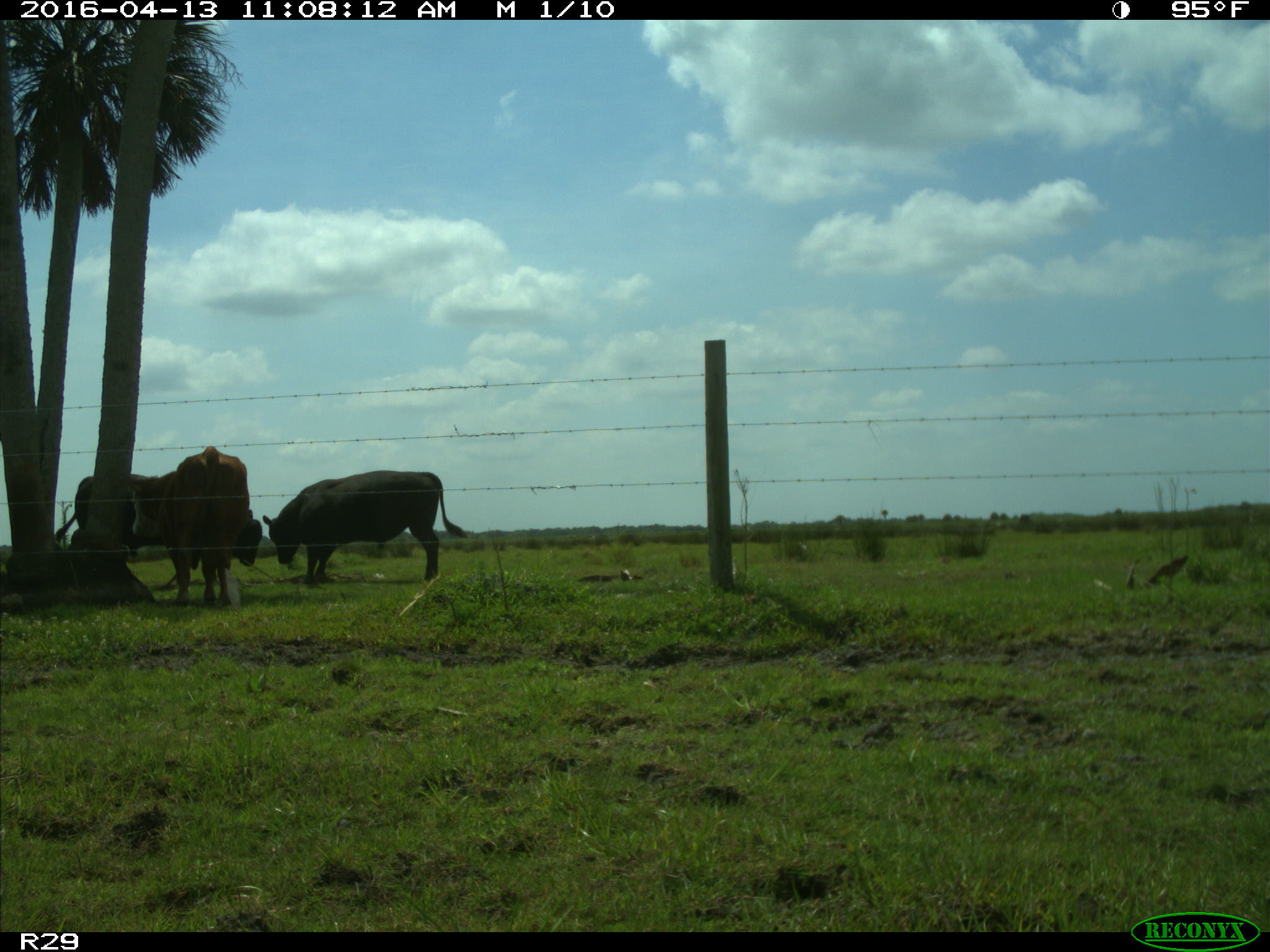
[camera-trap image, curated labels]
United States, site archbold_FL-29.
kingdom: Animalia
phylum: Chordata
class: Mammalia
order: Artiodactyla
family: Bovidae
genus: Bos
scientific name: Bos taurus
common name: domestic cow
Bos taurus (domestic cow).